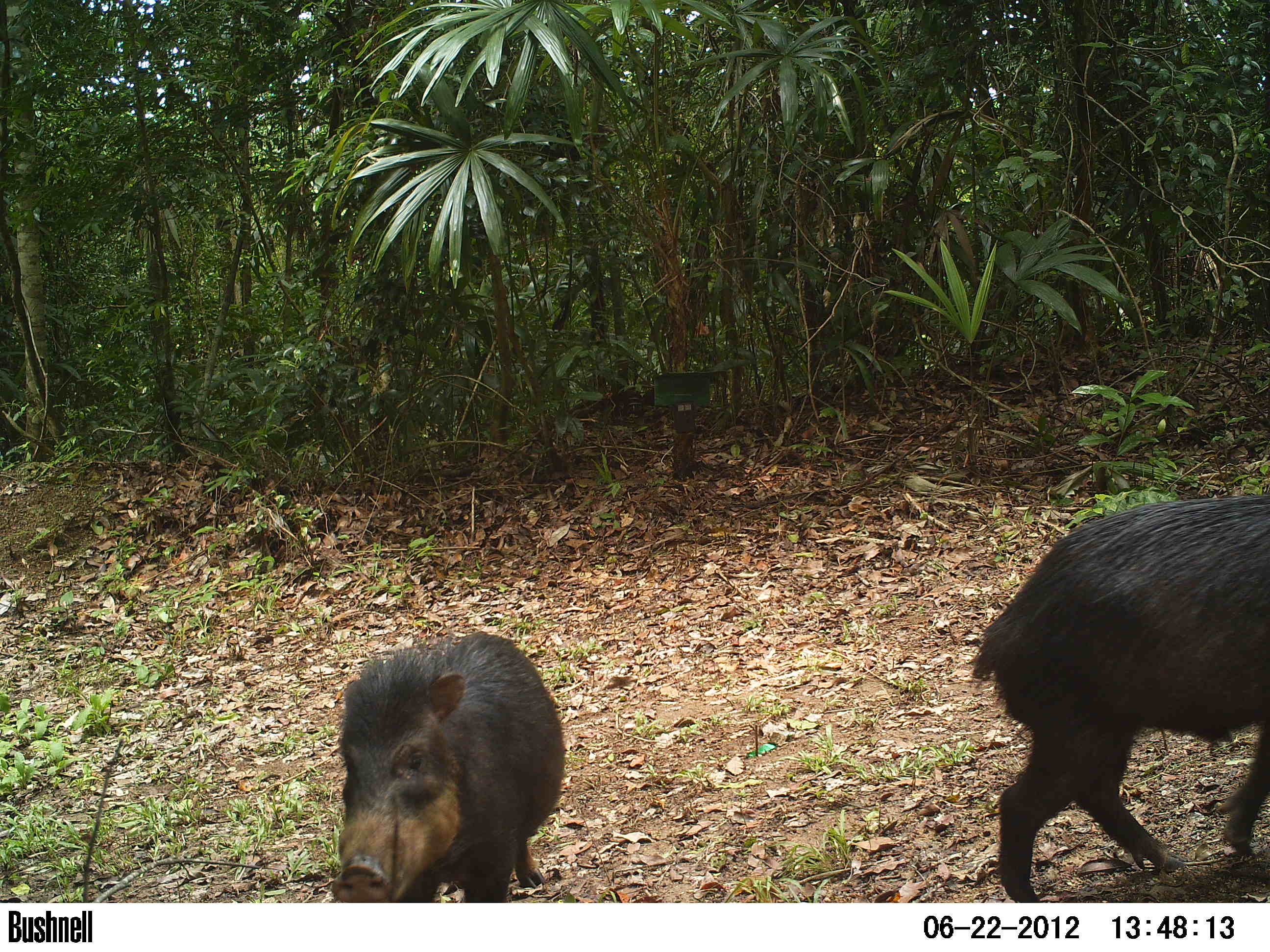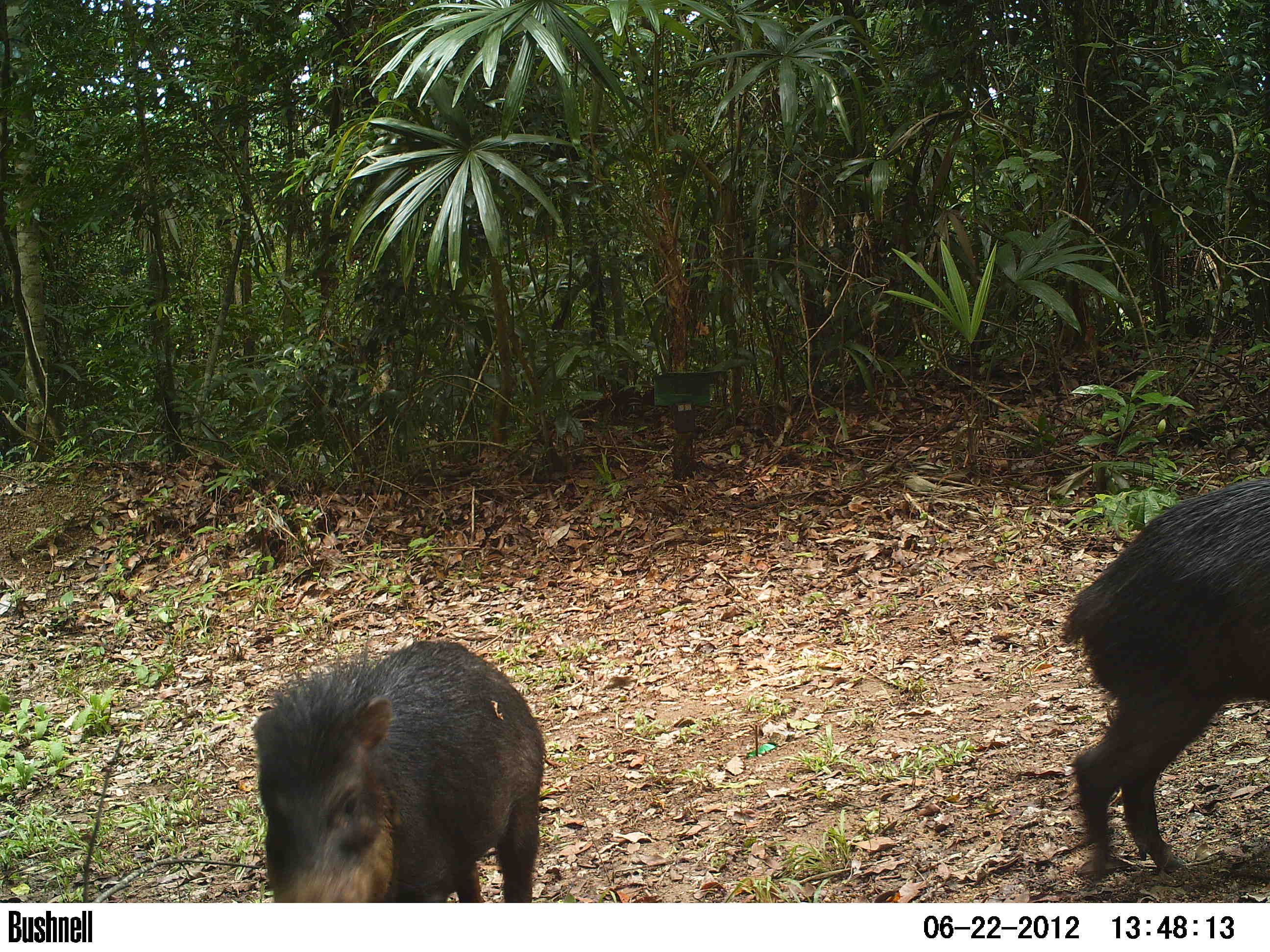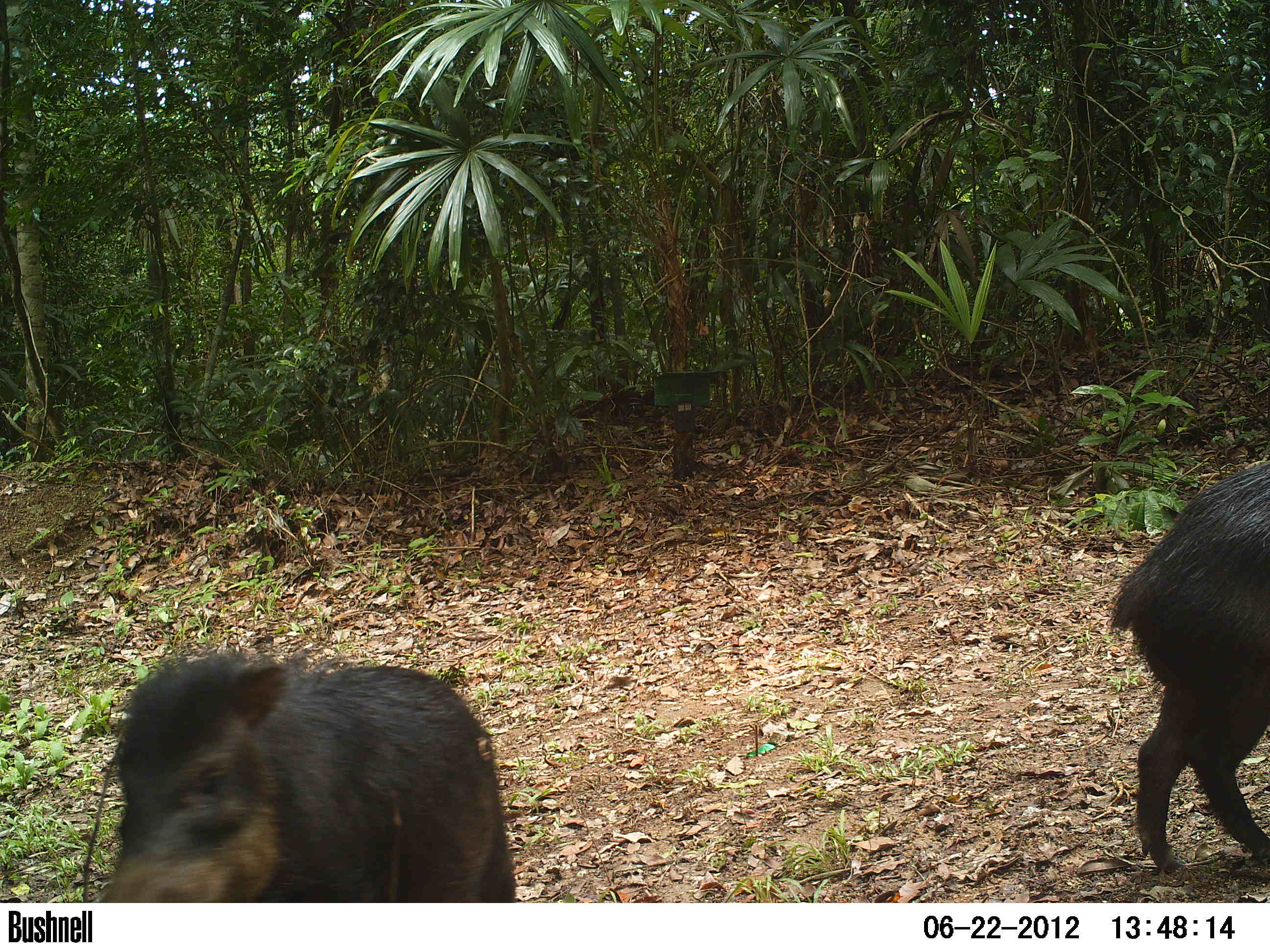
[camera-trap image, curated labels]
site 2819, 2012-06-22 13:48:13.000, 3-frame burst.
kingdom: Animalia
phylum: Chordata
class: Mammalia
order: Artiodactyla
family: Tayassuidae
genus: Tayassu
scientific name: Tayassu pecari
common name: white-lipped peccary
Tayassu pecari (white-lipped peccary), count 2, age adult.